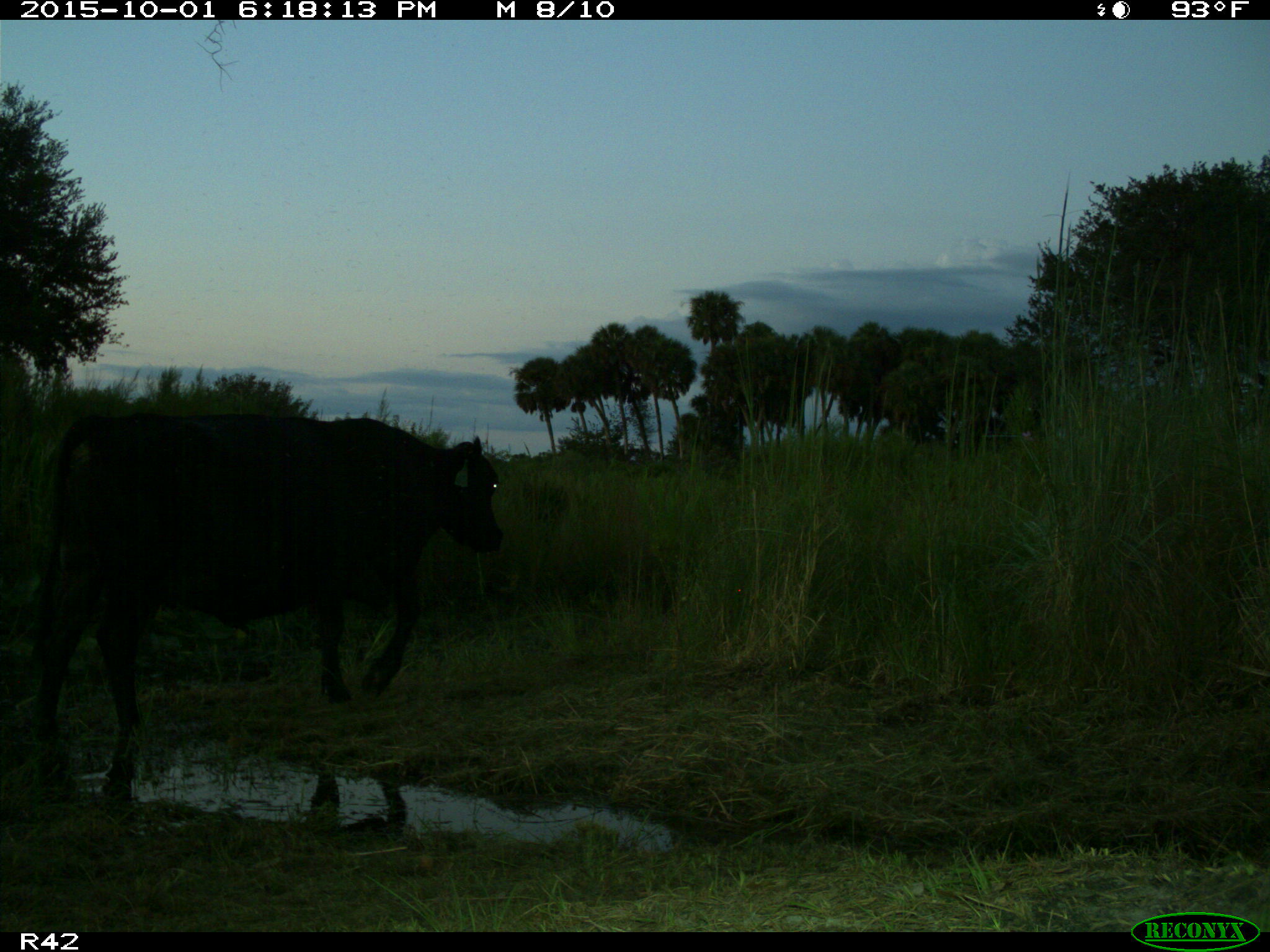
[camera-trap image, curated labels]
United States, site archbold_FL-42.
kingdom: Animalia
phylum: Chordata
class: Mammalia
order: Artiodactyla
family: Bovidae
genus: Bos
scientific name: Bos taurus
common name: domestic cow